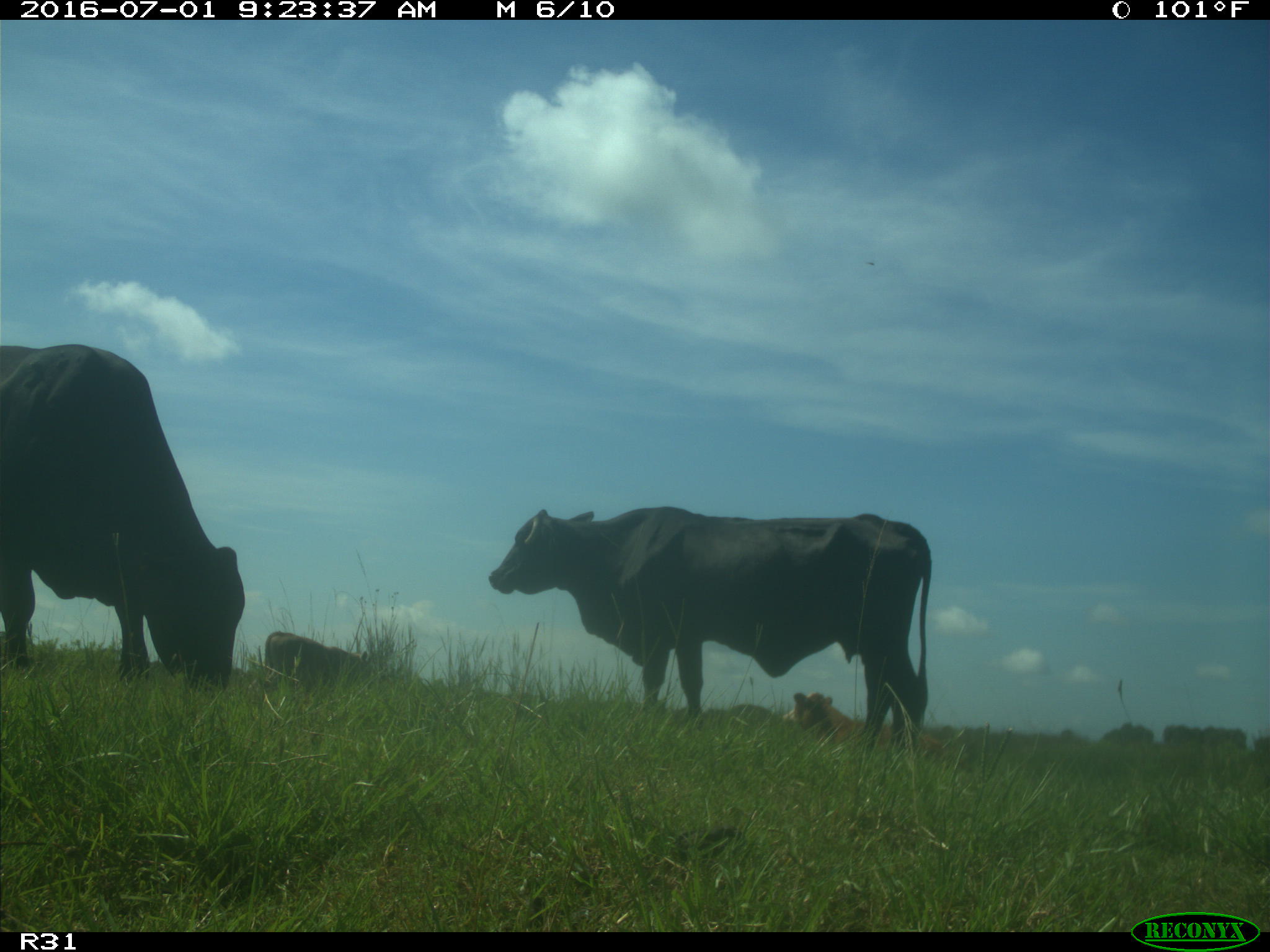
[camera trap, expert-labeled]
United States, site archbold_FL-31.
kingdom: Animalia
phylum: Chordata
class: Mammalia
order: Artiodactyla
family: Bovidae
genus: Bos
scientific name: Bos taurus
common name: domestic cow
Bos taurus (domestic cow).